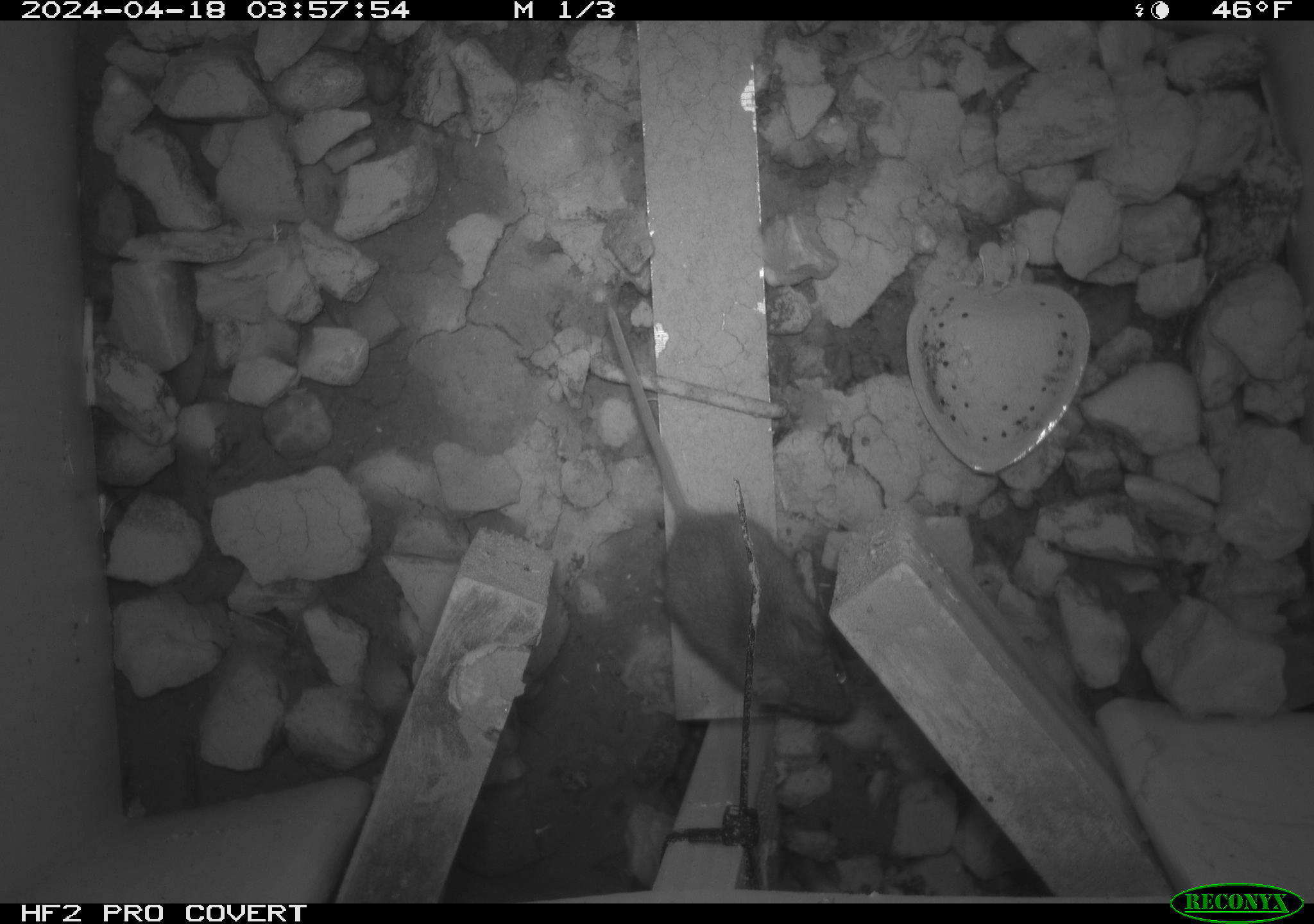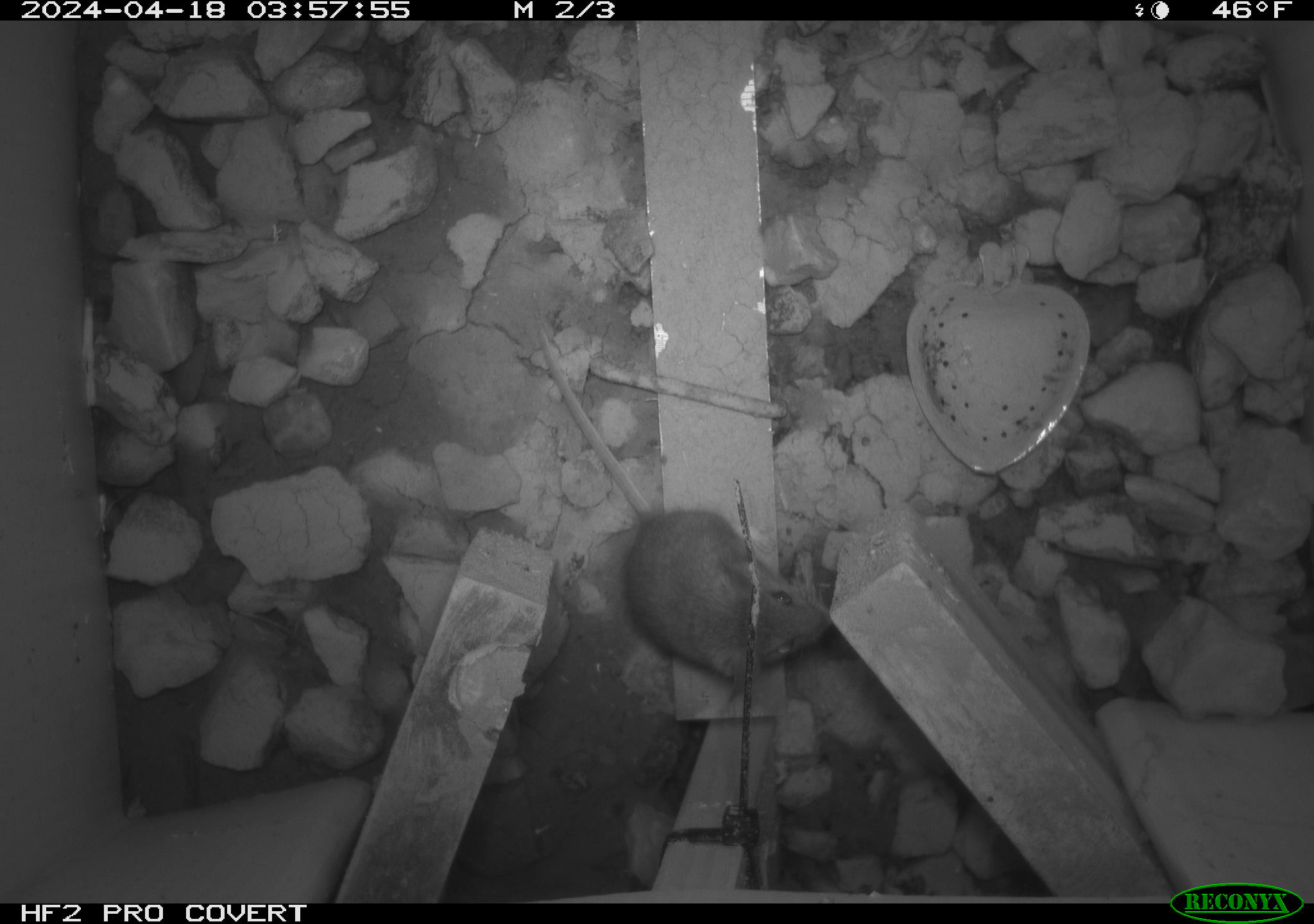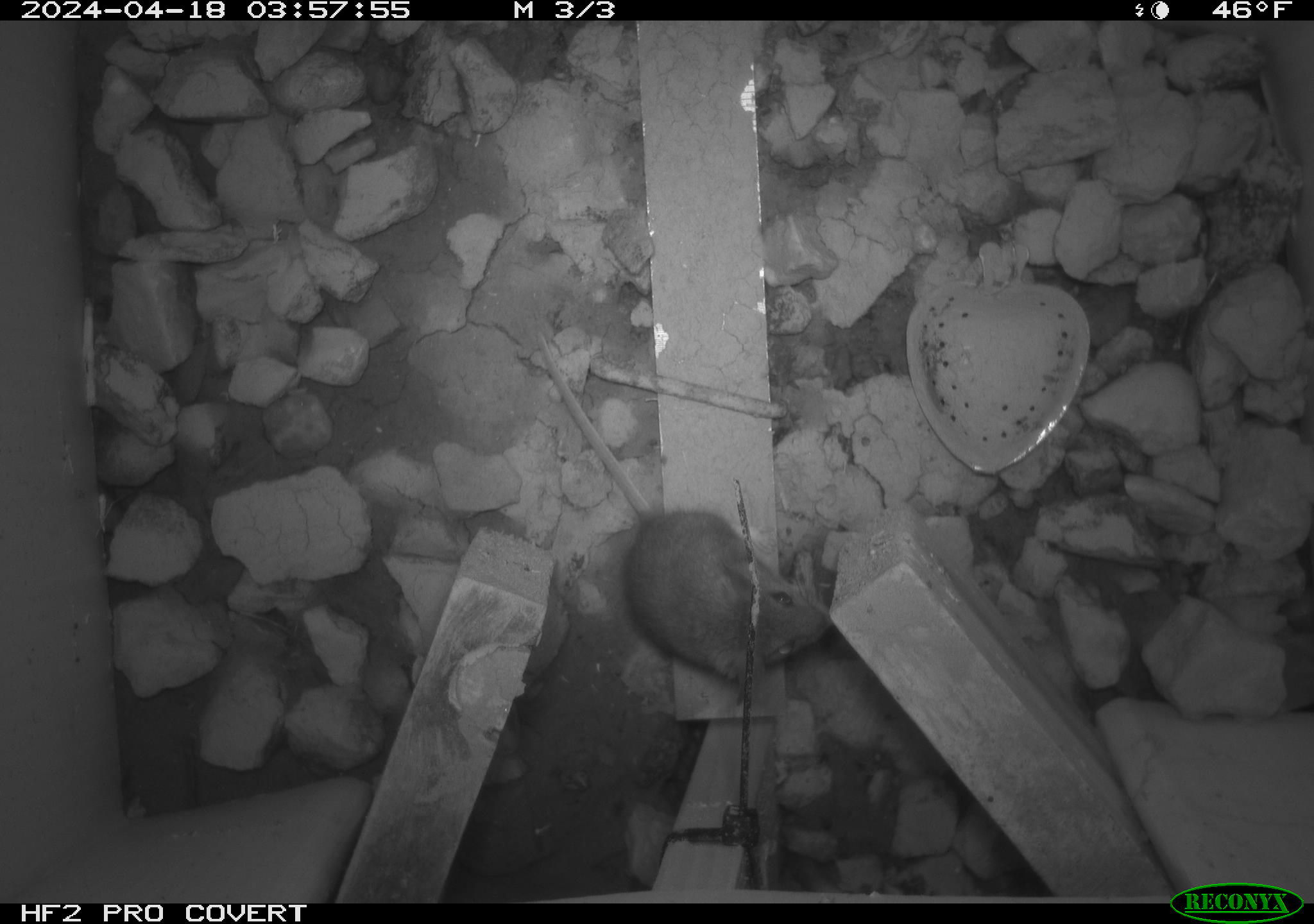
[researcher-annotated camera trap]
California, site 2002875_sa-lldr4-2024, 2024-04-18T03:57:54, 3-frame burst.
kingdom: Animalia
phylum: Chordata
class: Mammalia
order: Rodentia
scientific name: Rodentia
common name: mouse species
Mouse species (Rodentia).